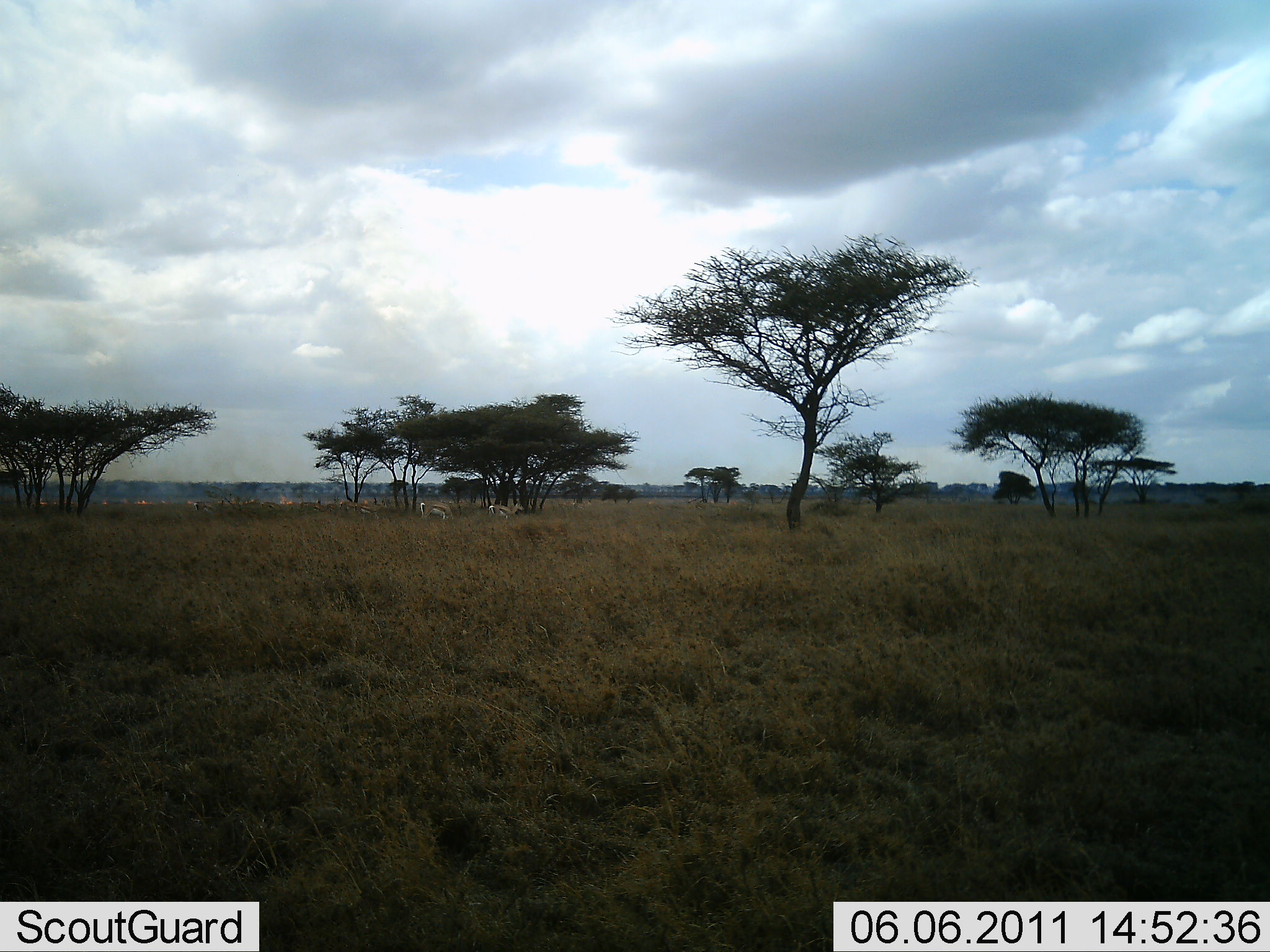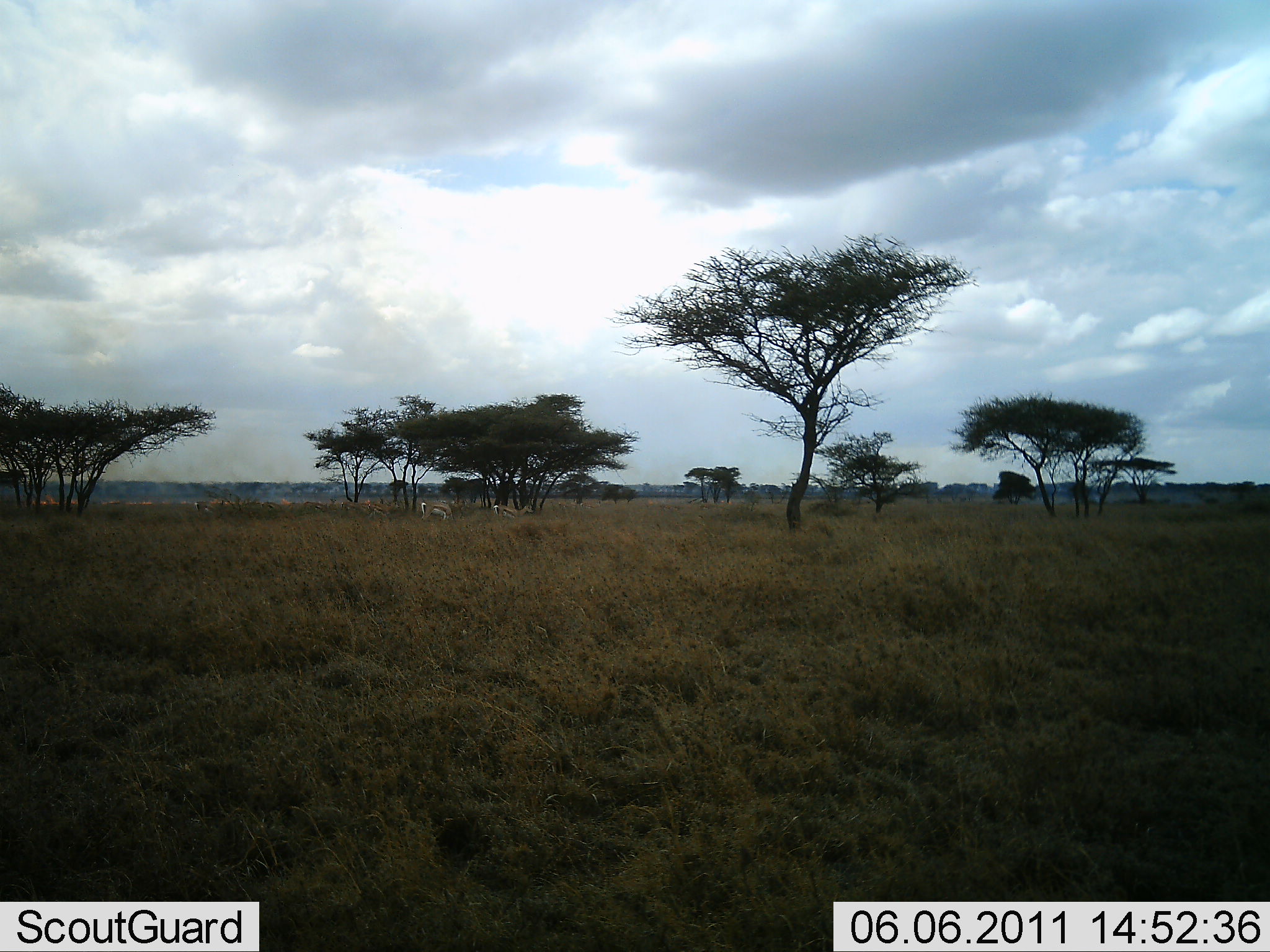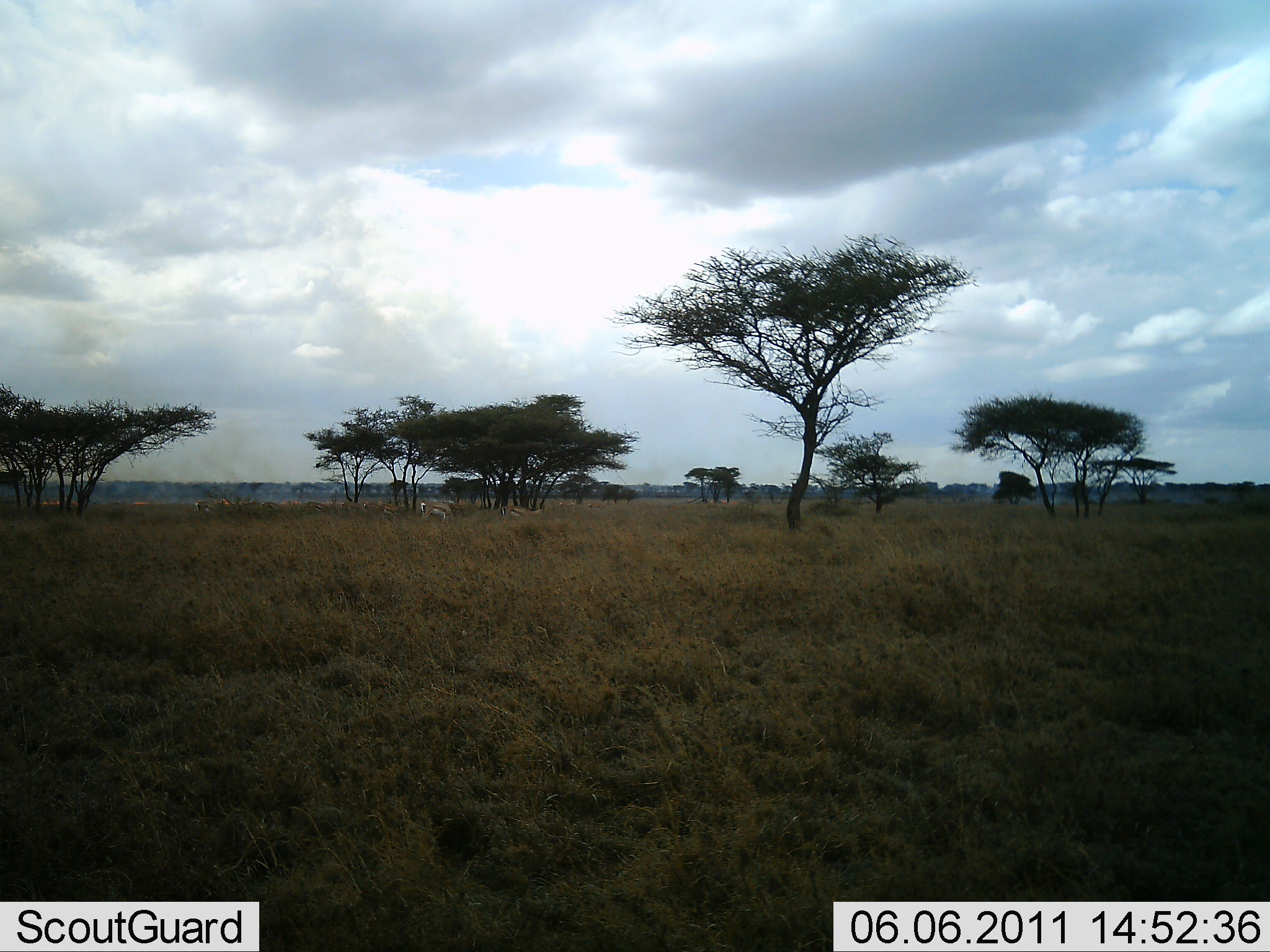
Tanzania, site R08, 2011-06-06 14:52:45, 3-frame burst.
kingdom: Animalia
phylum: Chordata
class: Mammalia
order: Artiodactyla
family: Bovidae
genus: Eudorcas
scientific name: Eudorcas thomsonii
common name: thomson's gazelle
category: gazellethomsons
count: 2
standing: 33%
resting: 0%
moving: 93%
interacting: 0%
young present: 0%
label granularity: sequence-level